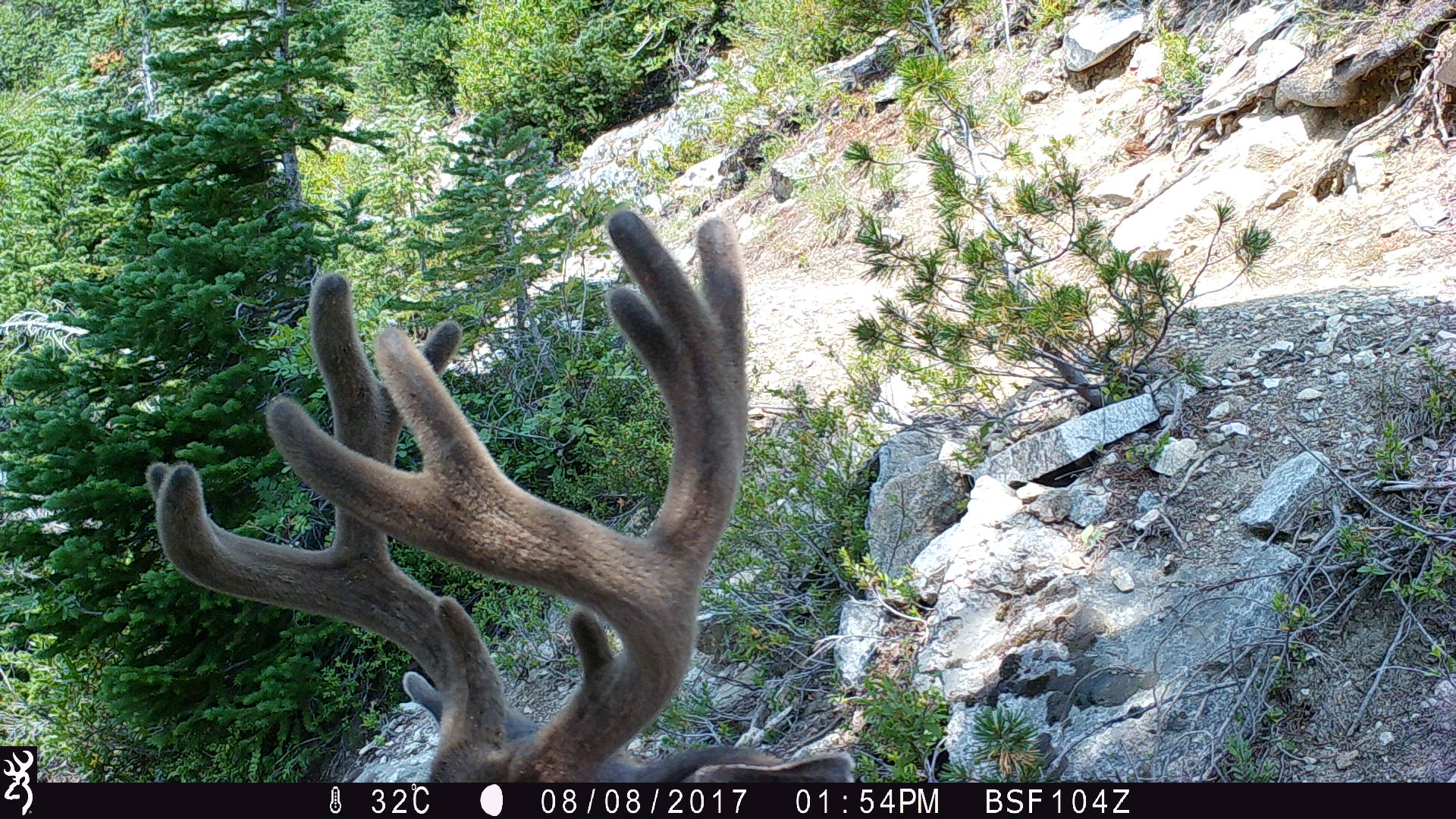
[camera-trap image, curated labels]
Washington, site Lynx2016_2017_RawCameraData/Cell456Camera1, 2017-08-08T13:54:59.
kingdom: Animalia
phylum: Chordata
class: Mammalia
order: Artiodactyla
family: Cervidae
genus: Odocoileus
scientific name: Odocoileus hemionus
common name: mule deer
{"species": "Odocoileus hemionus (mule deer)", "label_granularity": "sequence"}